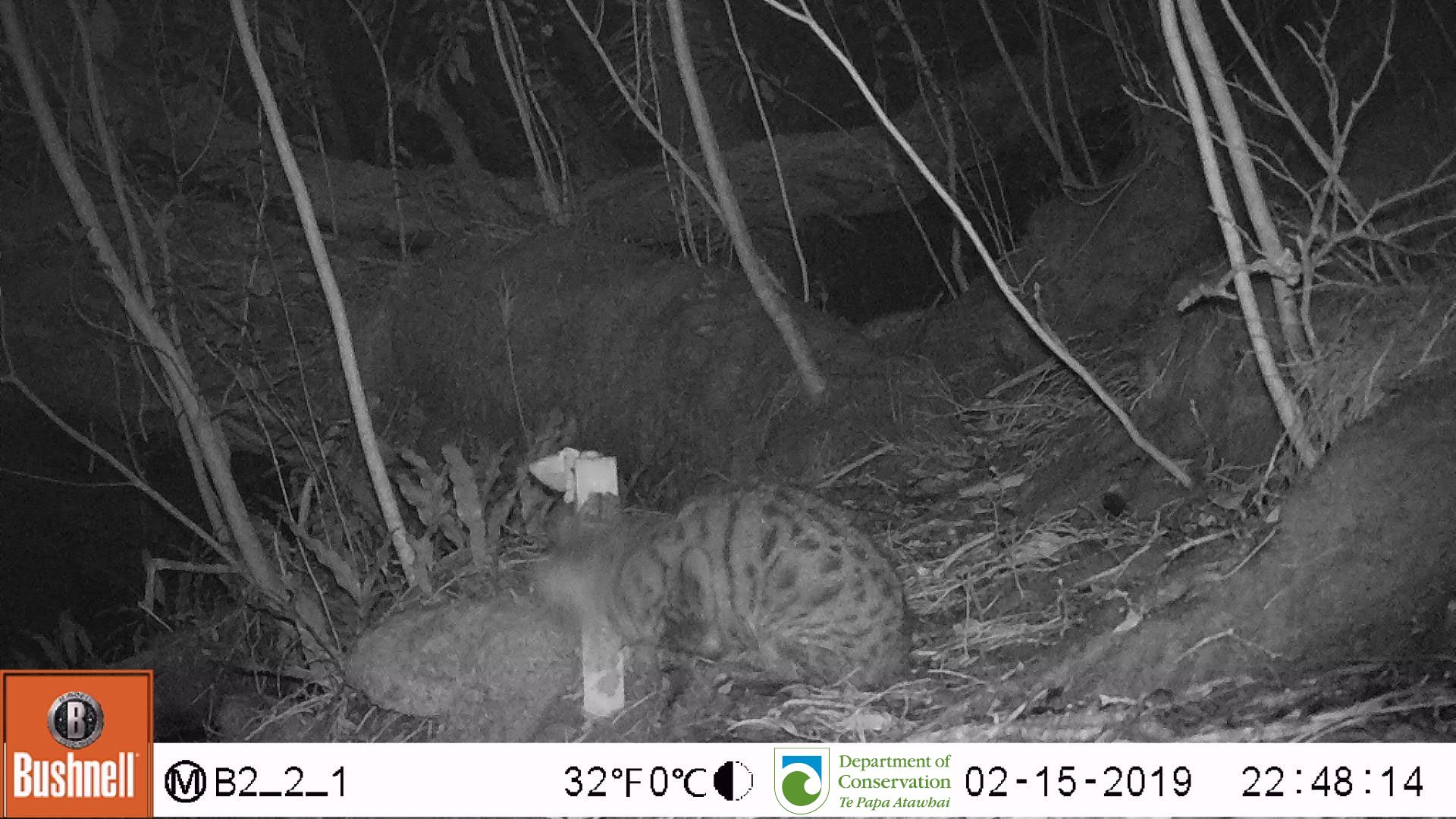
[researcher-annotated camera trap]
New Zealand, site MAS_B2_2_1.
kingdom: Animalia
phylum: Chordata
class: Mammalia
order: Carnivora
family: Felidae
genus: Felis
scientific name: Felis catus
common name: domestic cat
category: cat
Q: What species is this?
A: Cat (domestic cat) (Felis catus).